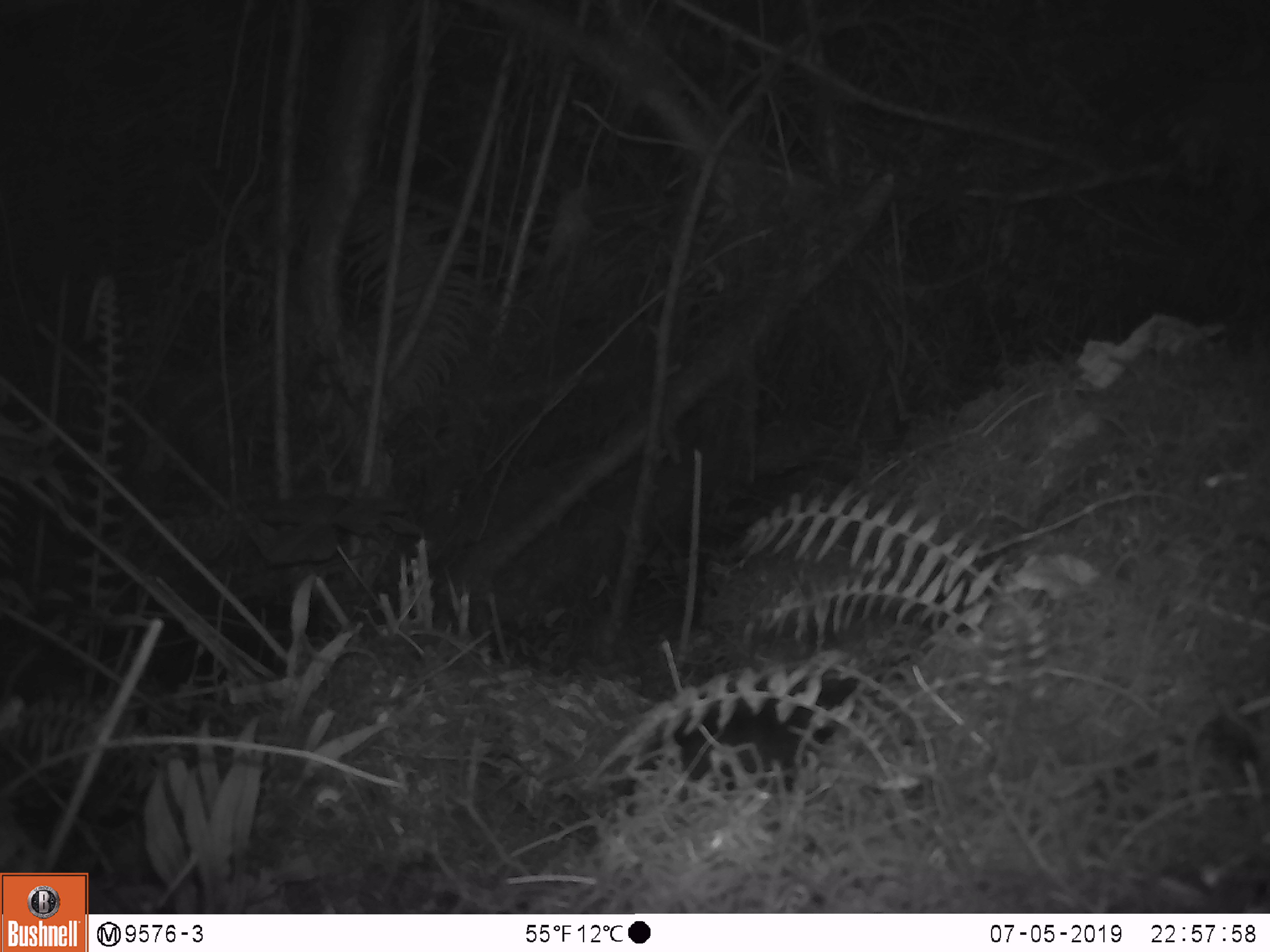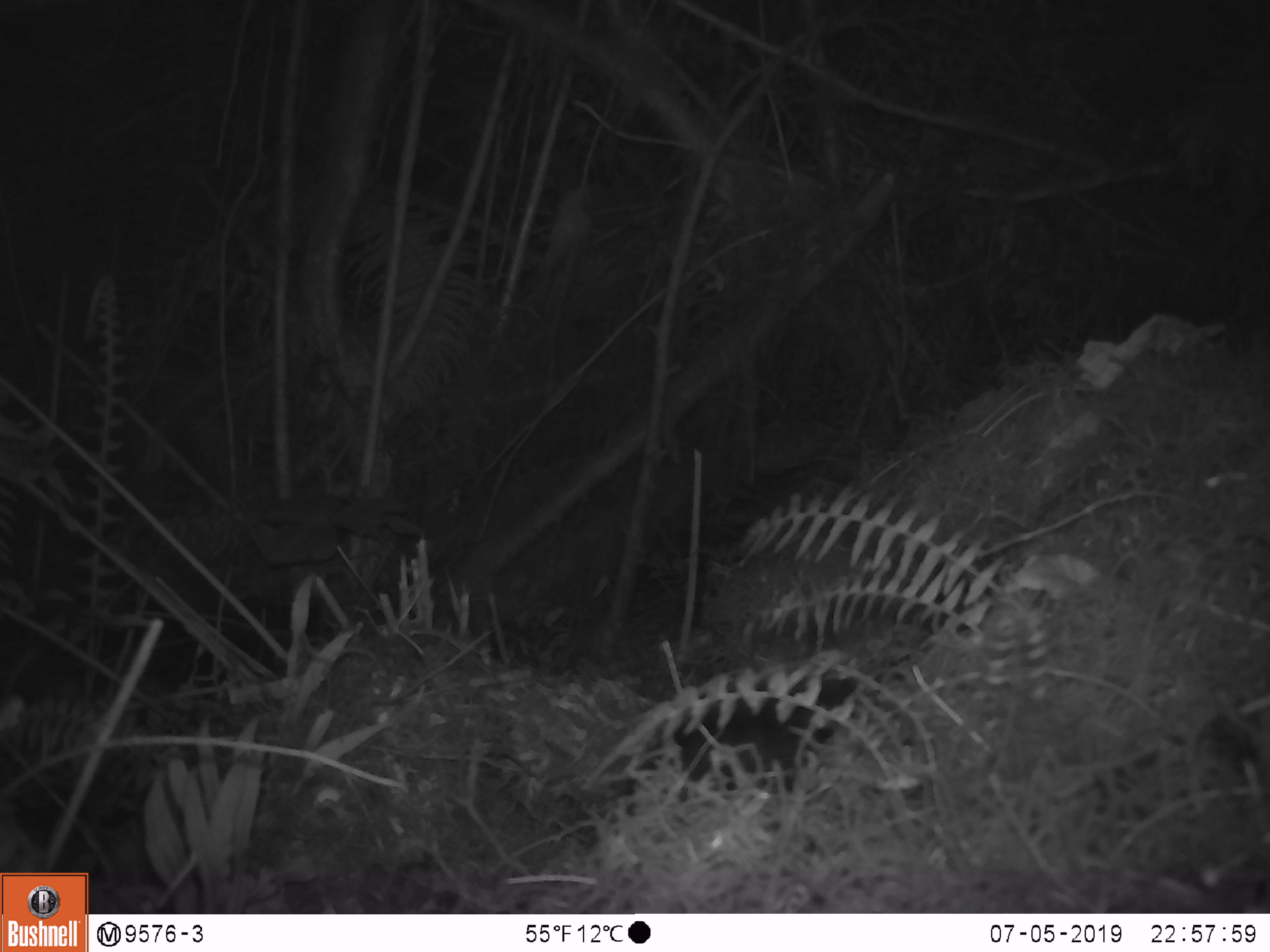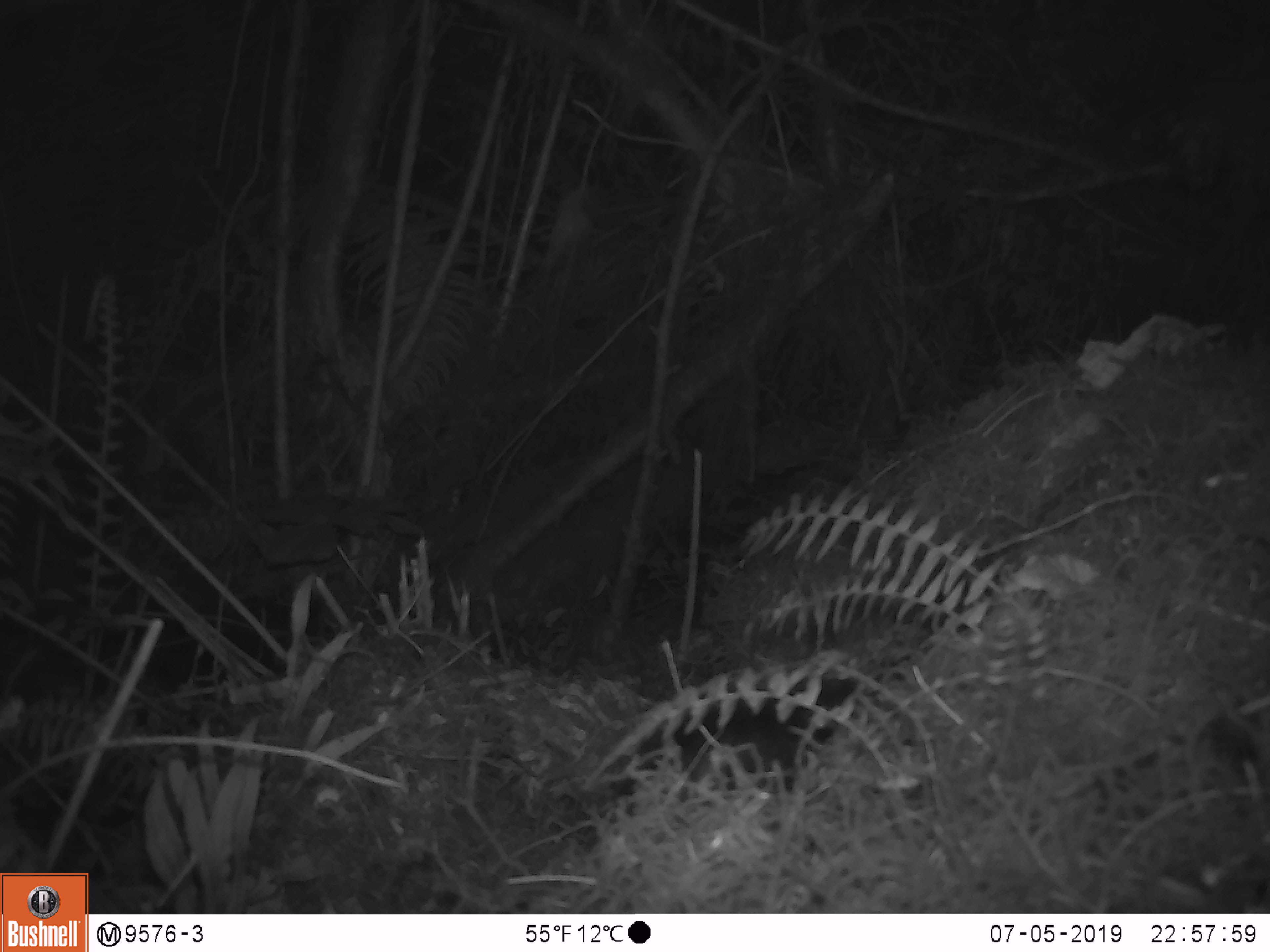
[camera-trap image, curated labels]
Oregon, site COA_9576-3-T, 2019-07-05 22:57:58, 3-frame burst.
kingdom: Animalia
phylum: Chordata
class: Mammalia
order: Rodentia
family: Aplodontiidae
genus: Aplodontia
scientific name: Aplodontia rufa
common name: mountain beaver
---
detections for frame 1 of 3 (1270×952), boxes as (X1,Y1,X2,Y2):
mountain beaver: (668,660,865,784)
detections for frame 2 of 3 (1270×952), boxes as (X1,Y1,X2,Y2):
mountain beaver: (667,670,857,785)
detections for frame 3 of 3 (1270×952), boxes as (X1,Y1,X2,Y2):
mountain beaver: (664,670,857,786)